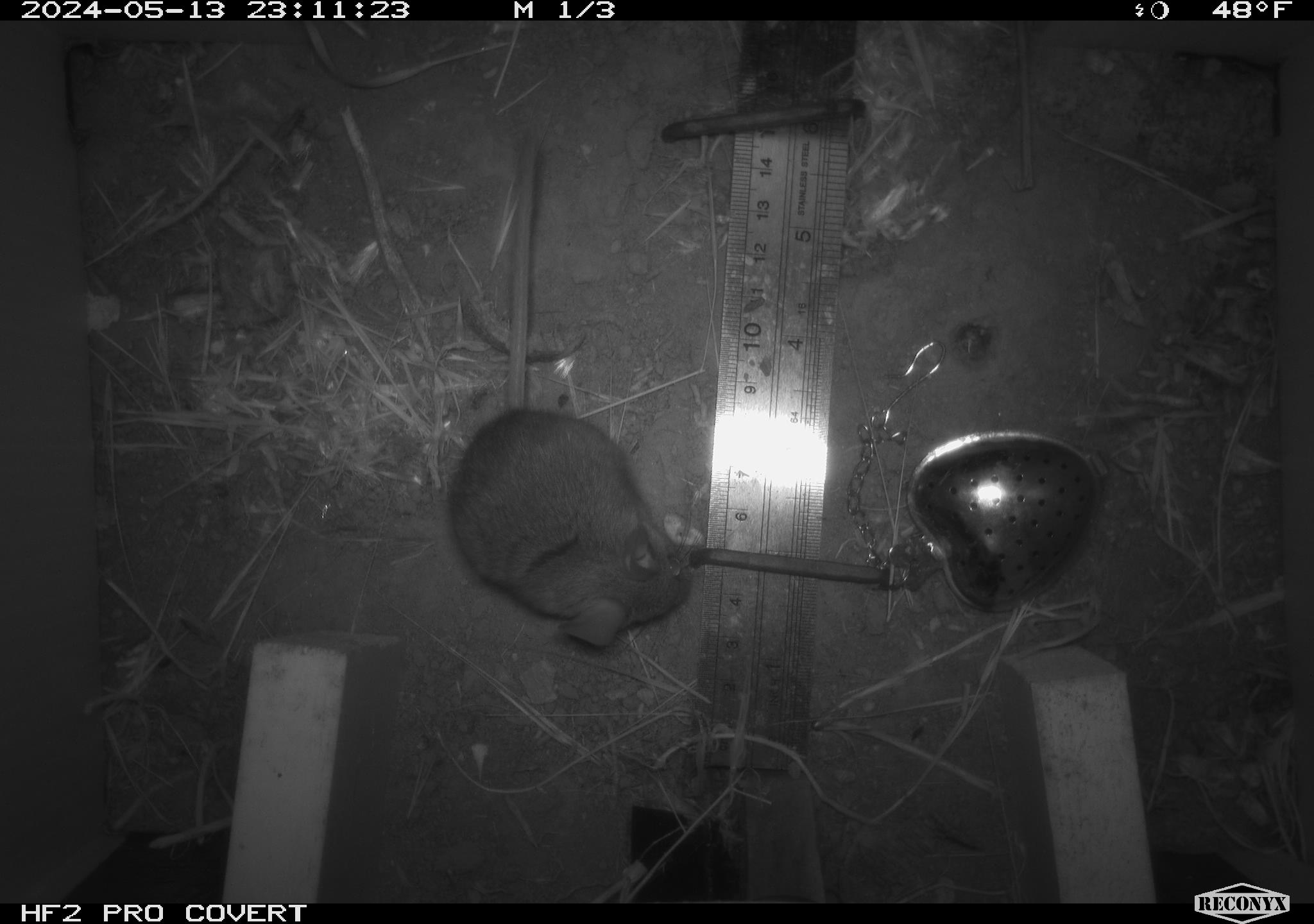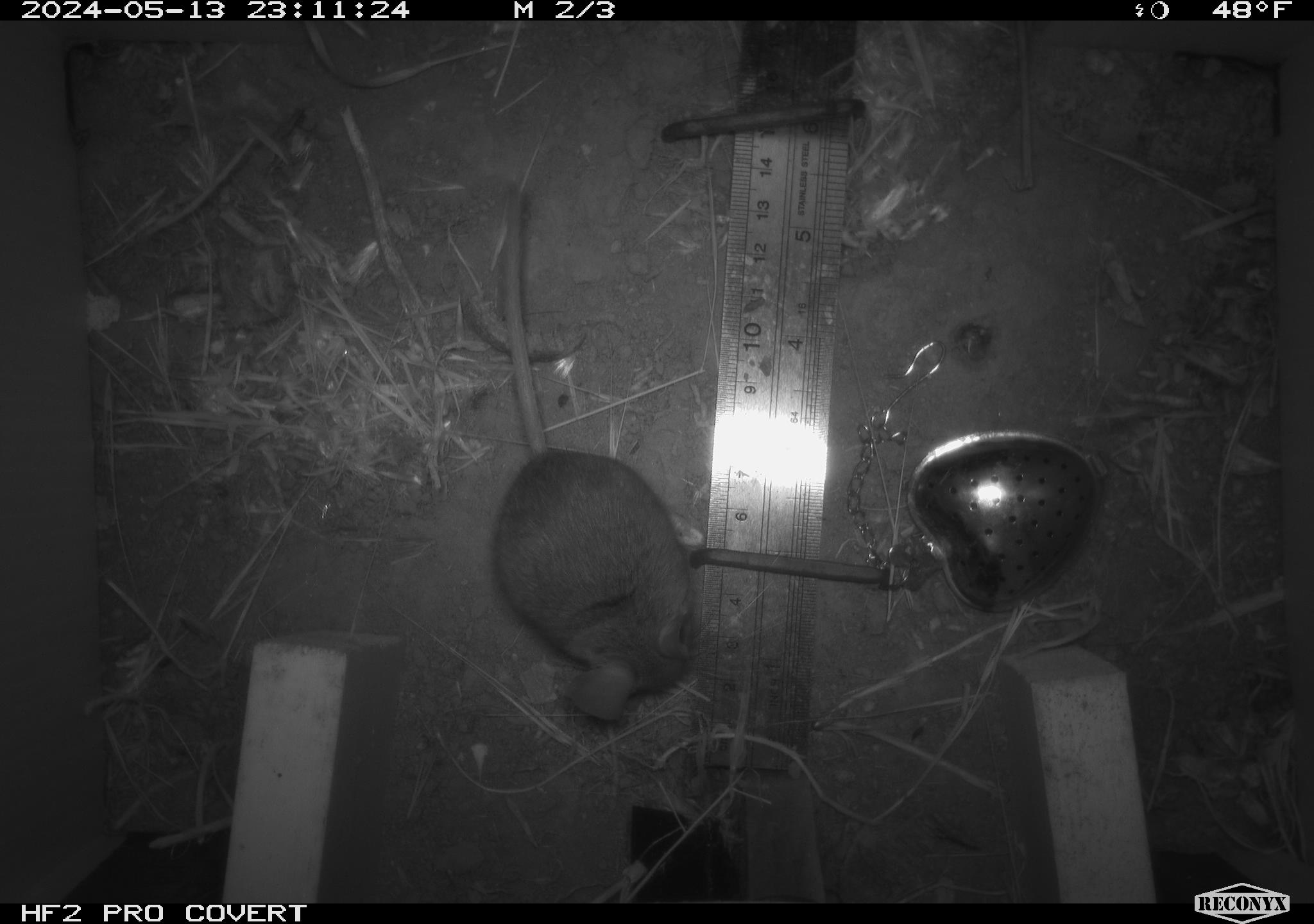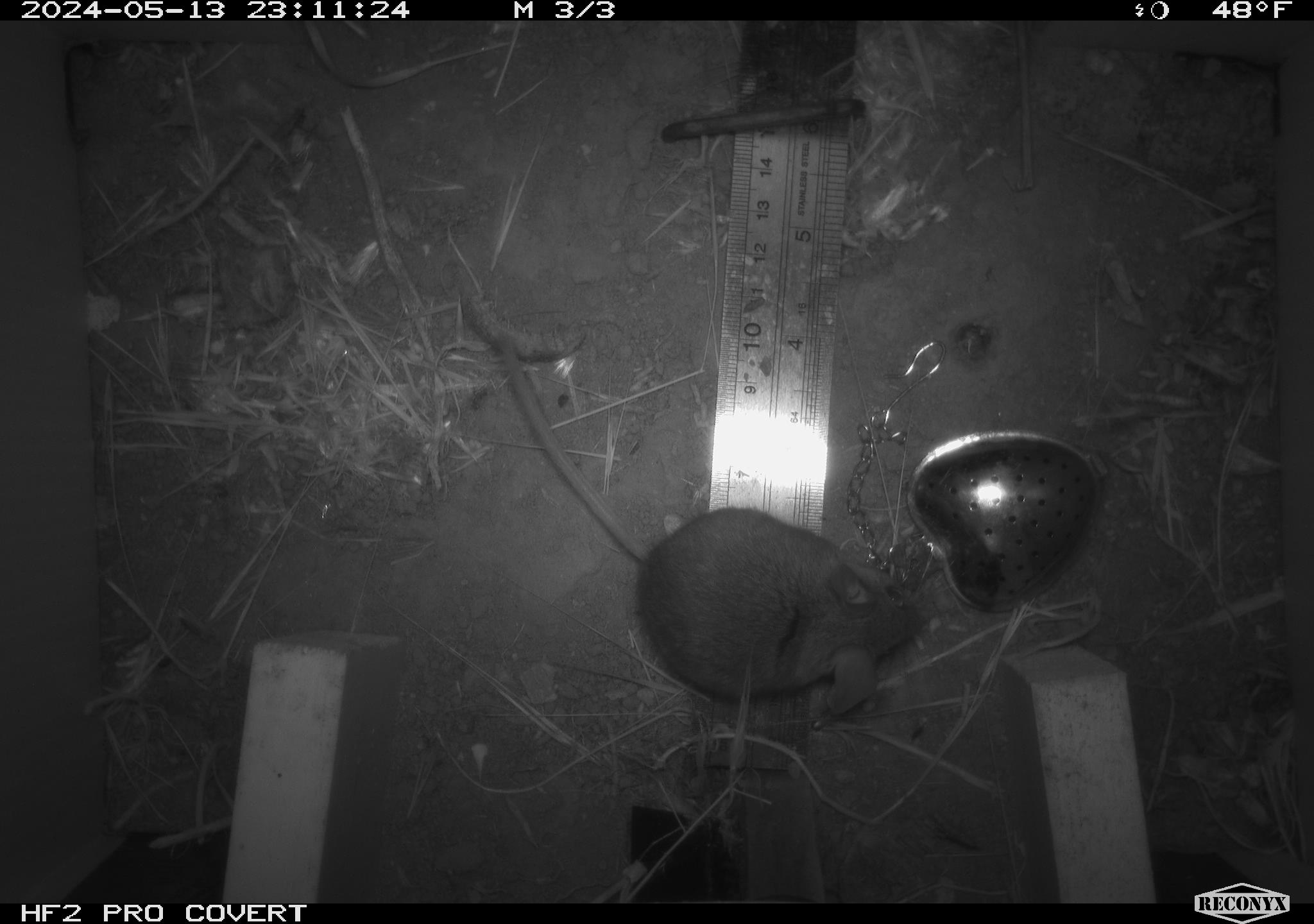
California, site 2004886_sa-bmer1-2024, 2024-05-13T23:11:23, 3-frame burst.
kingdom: Animalia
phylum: Chordata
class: Mammalia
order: Rodentia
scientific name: Rodentia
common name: mouse species